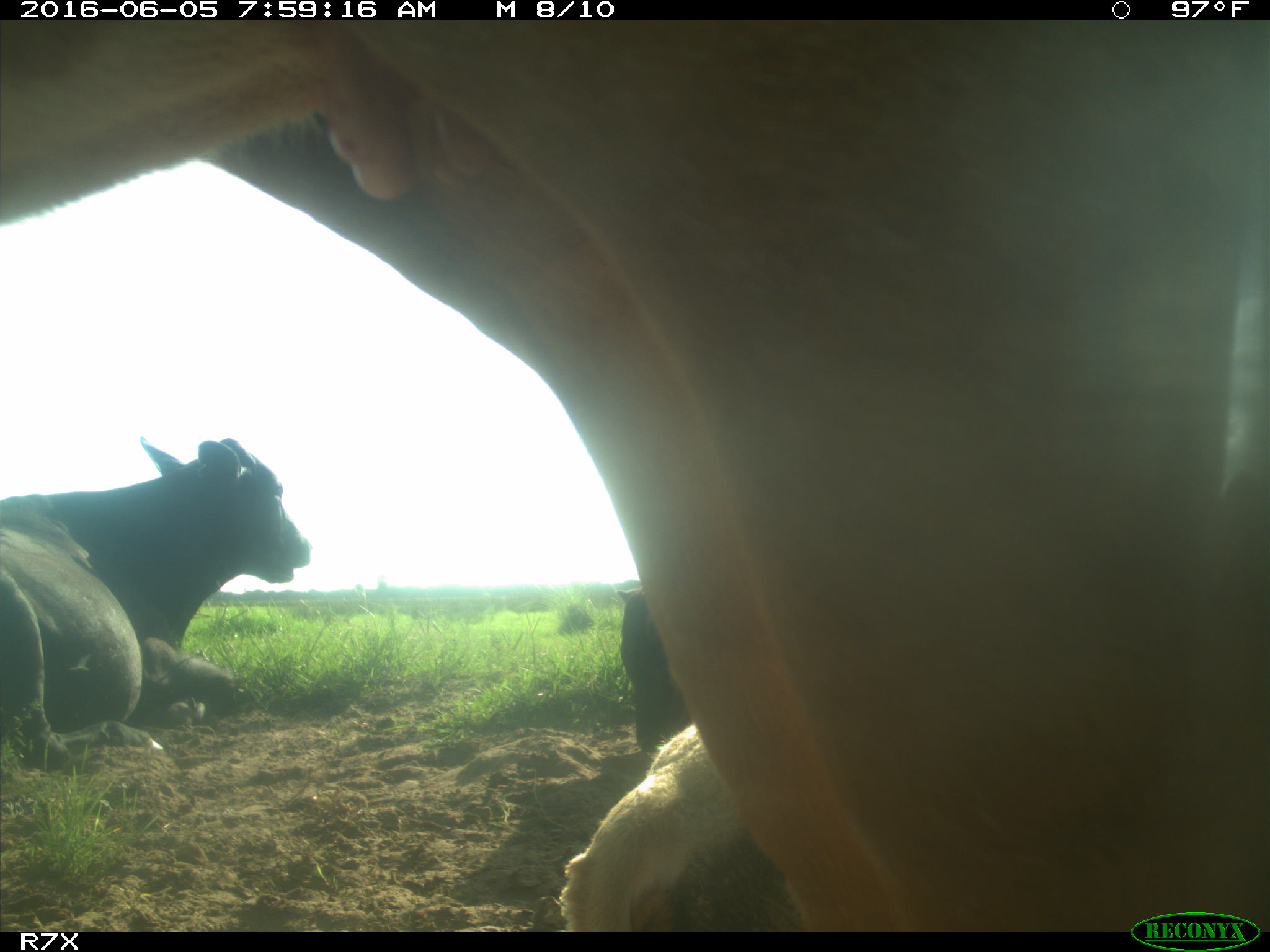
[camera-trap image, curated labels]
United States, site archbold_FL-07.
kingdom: Animalia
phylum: Chordata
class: Mammalia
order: Artiodactyla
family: Bovidae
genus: Bos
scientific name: Bos taurus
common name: domestic cow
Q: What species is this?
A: Bos taurus (domestic cow).